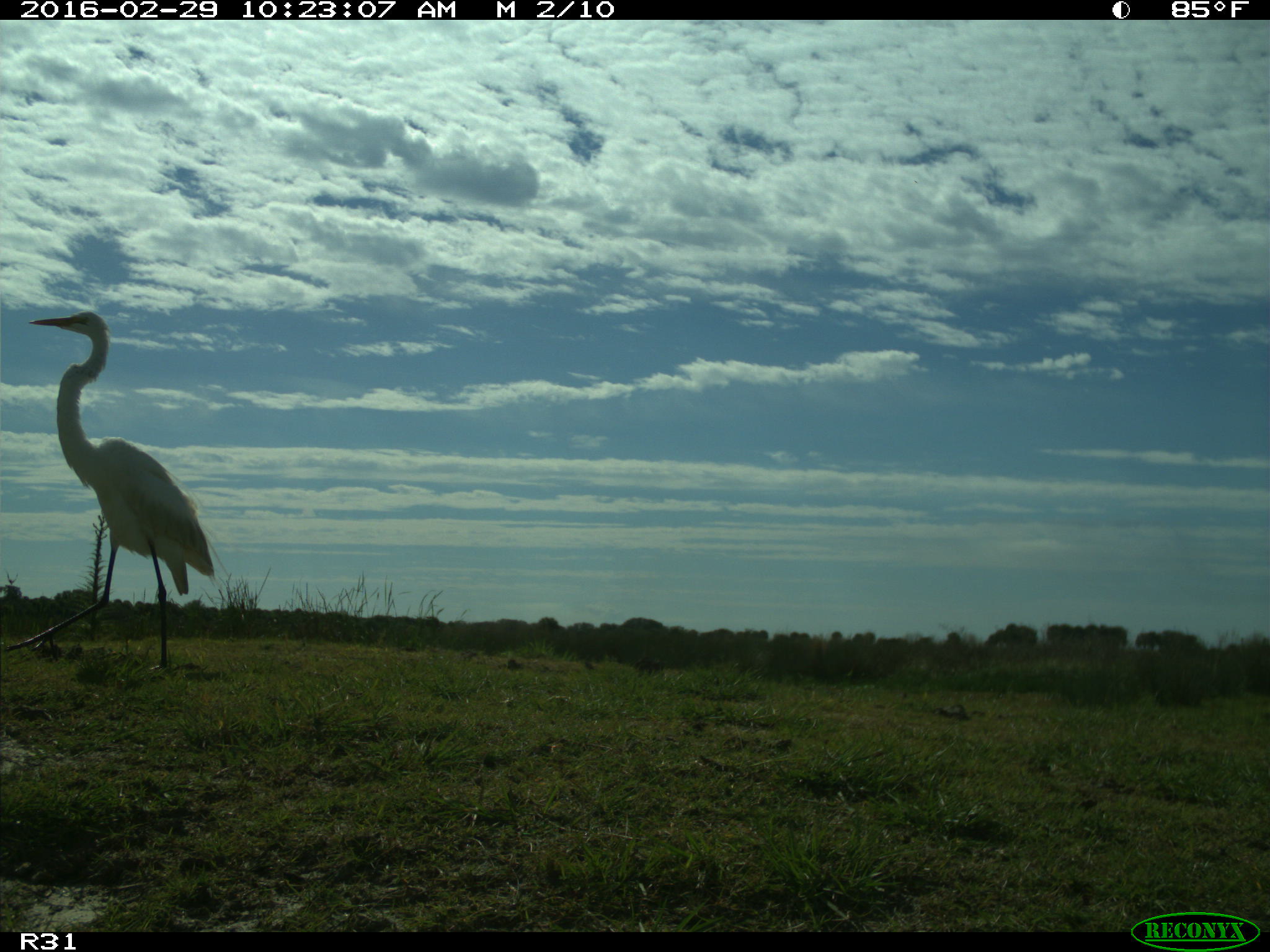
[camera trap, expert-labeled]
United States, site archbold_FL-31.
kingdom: Animalia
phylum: Chordata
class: Aves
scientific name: Aves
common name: birds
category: unidentified bird